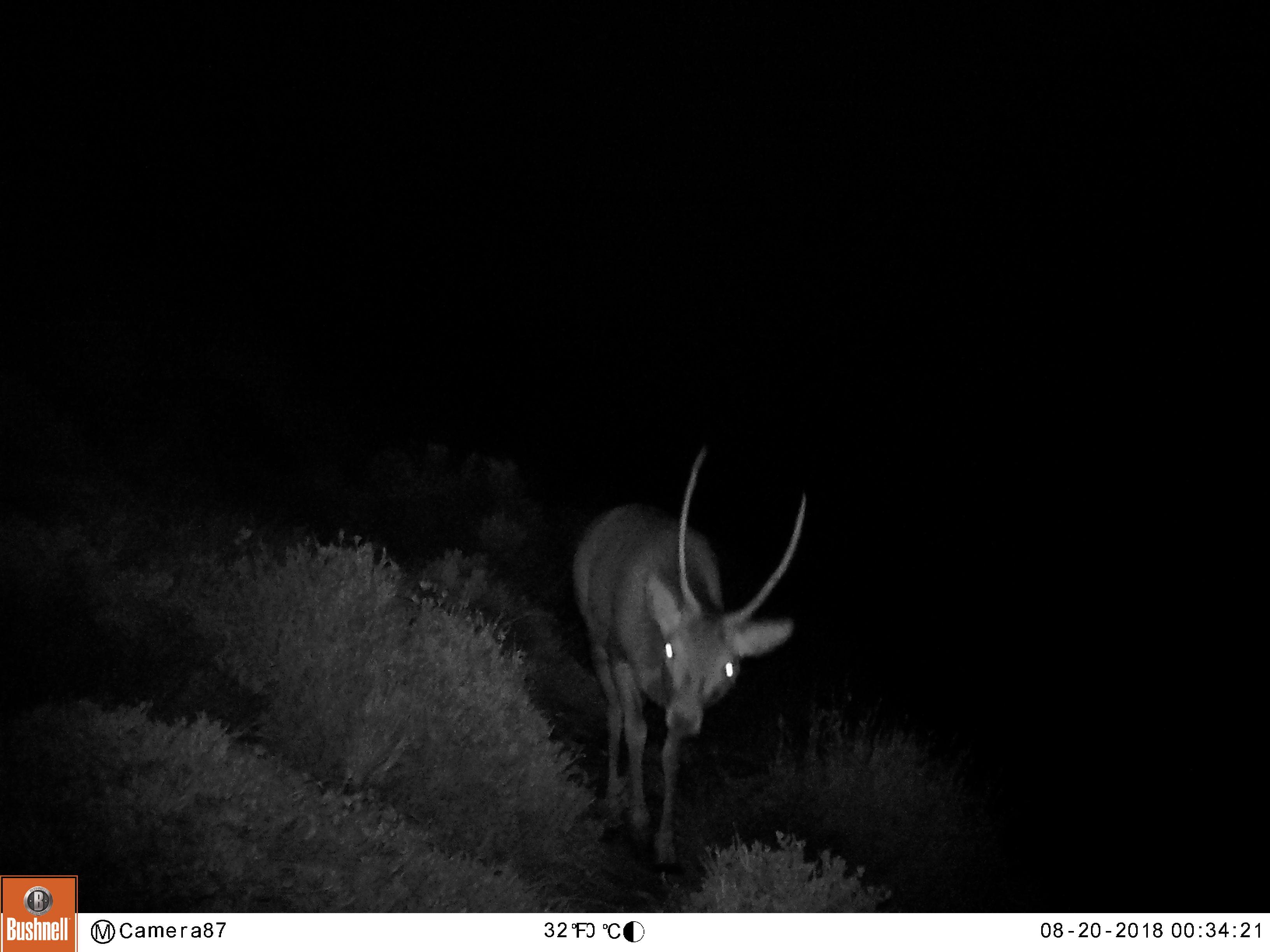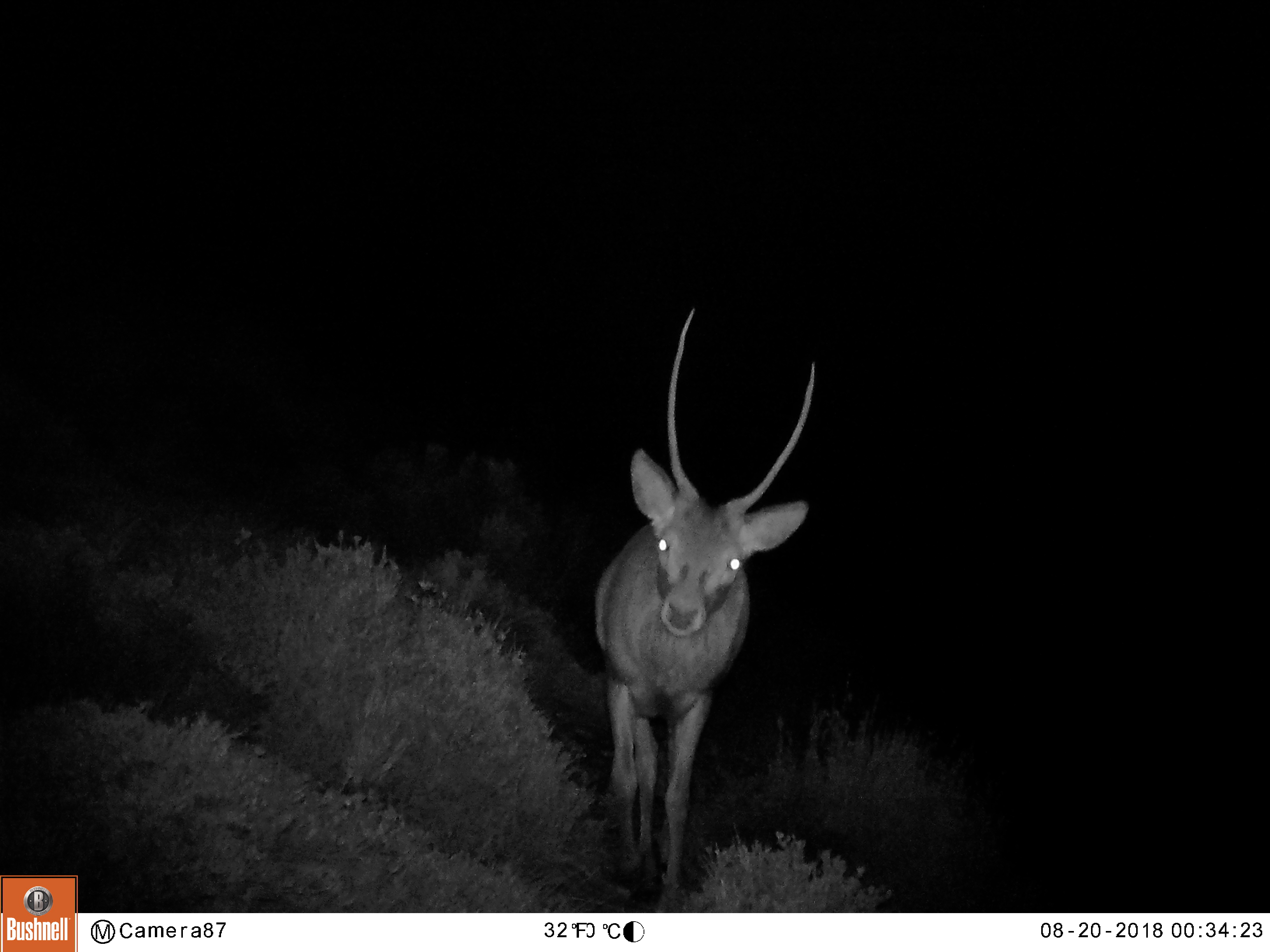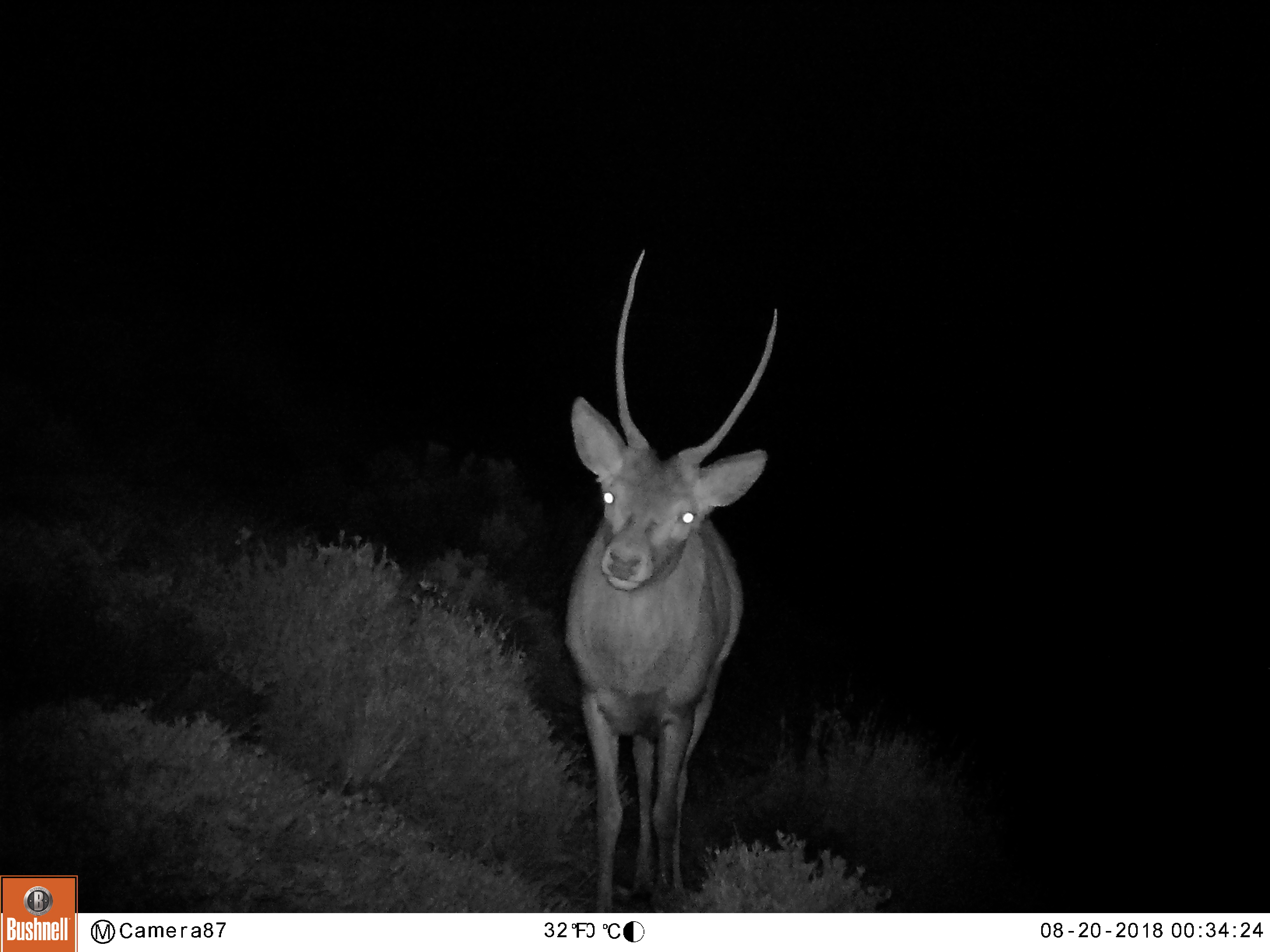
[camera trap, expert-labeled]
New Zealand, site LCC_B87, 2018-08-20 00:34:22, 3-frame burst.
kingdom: Animalia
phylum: Chordata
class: Mammalia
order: Artiodactyla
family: Cervidae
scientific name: Cervidae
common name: deer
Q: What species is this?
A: Deer (Cervidae).